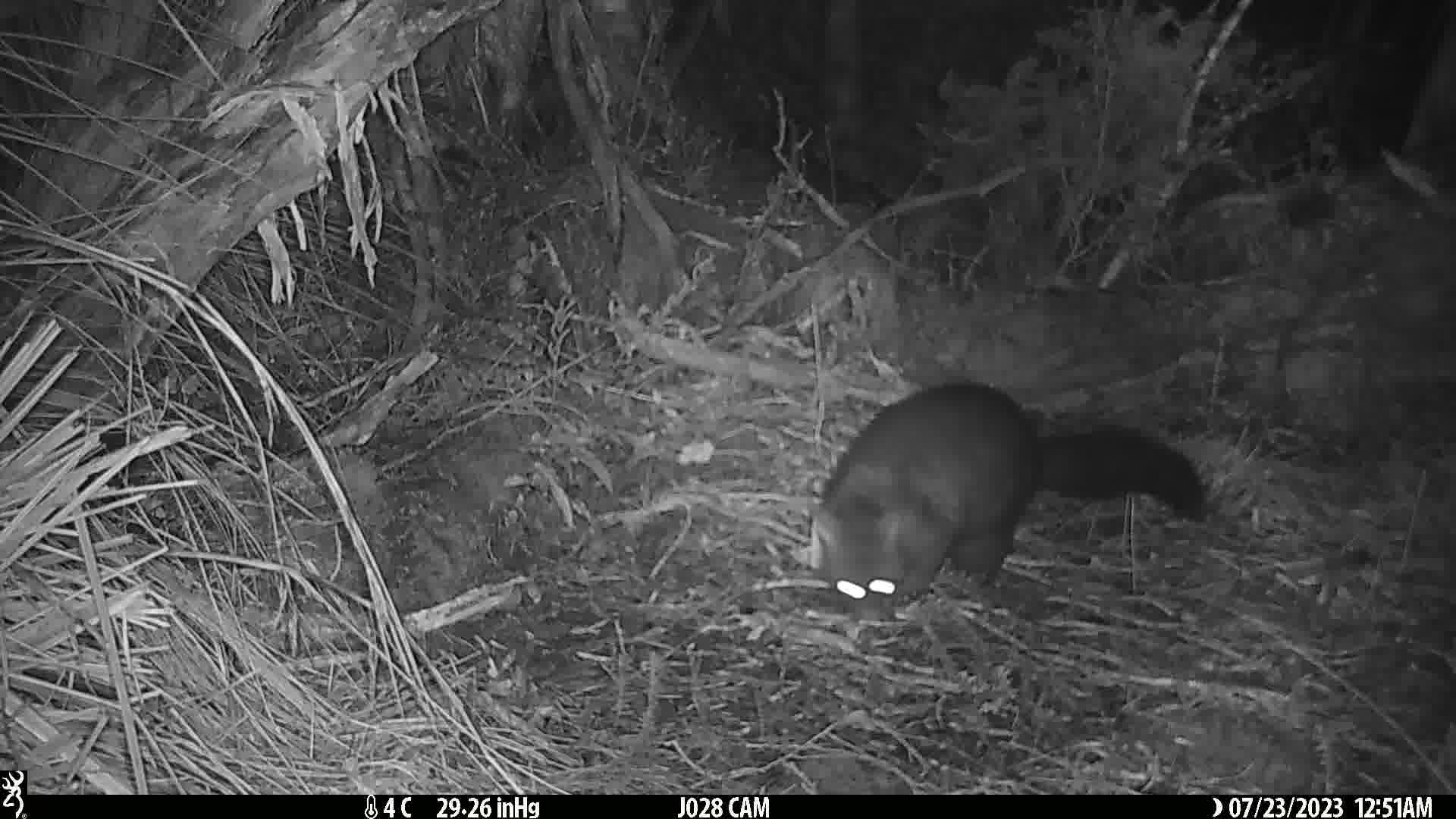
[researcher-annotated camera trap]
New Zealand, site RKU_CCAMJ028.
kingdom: Animalia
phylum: Chordata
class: Mammalia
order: Diprotodontia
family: Phalangeridae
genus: Trichosurus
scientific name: Trichosurus vulpecula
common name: common brushtail possum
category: possum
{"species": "possum (common brushtail possum) (Trichosurus vulpecula)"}